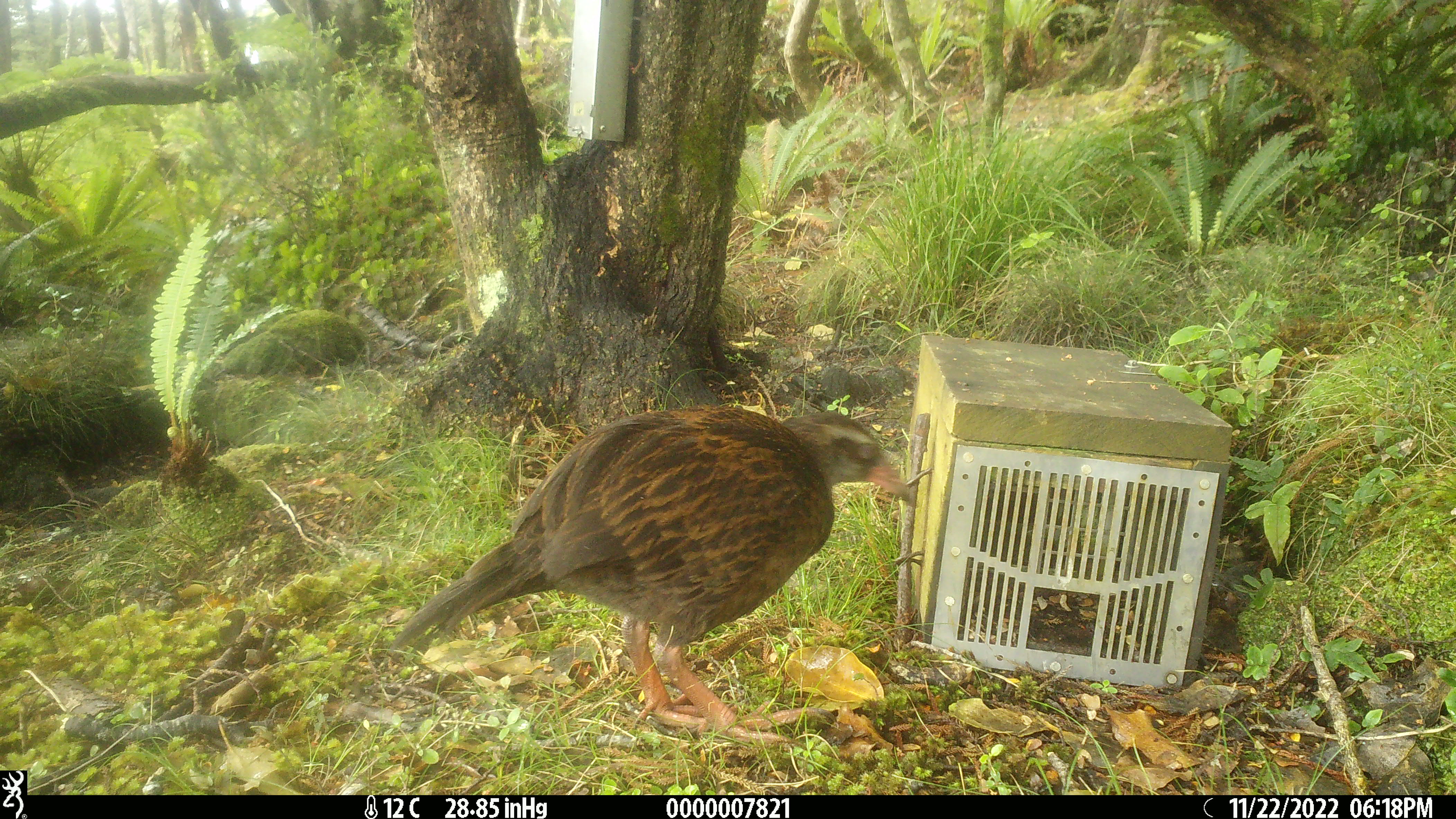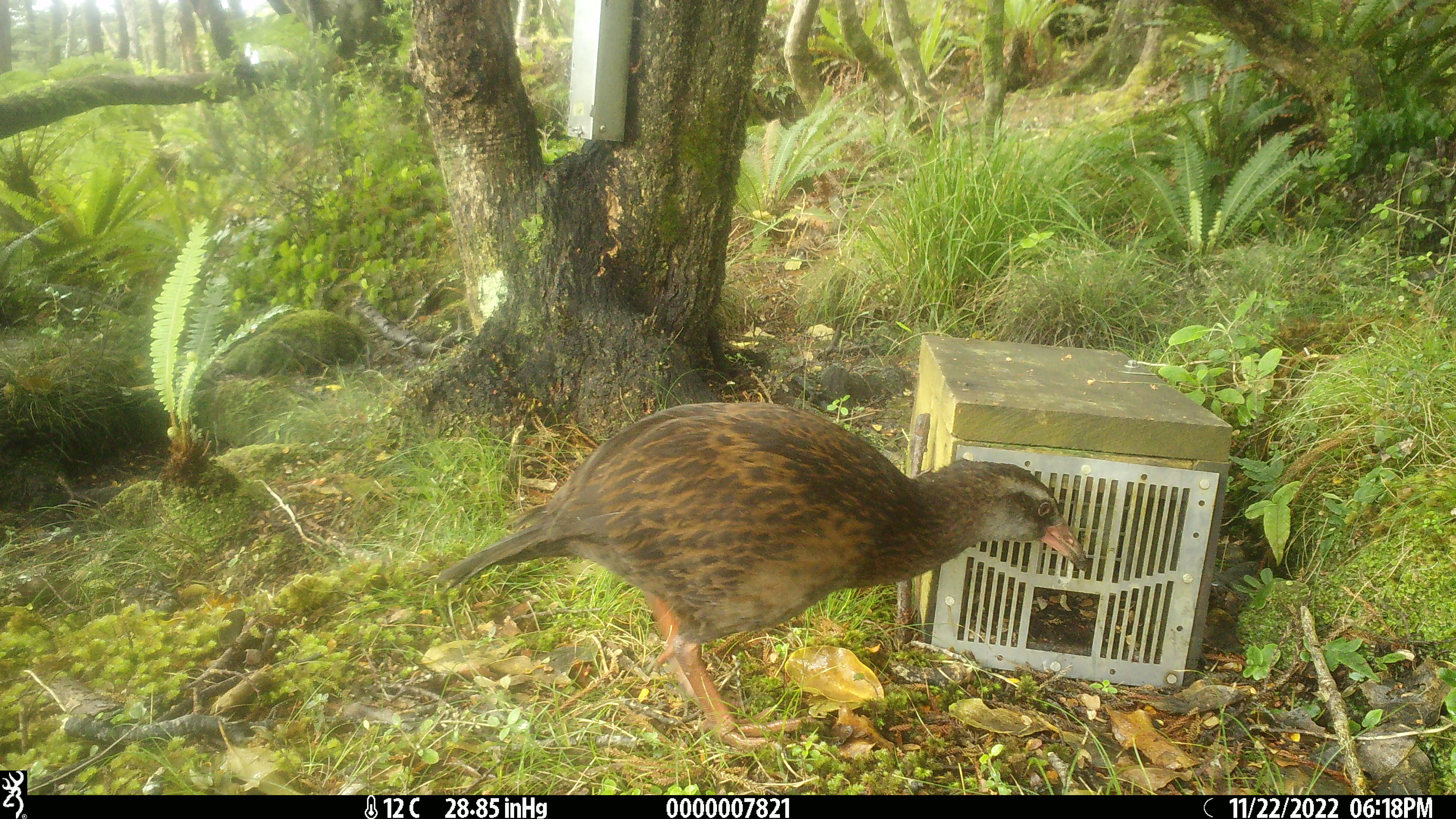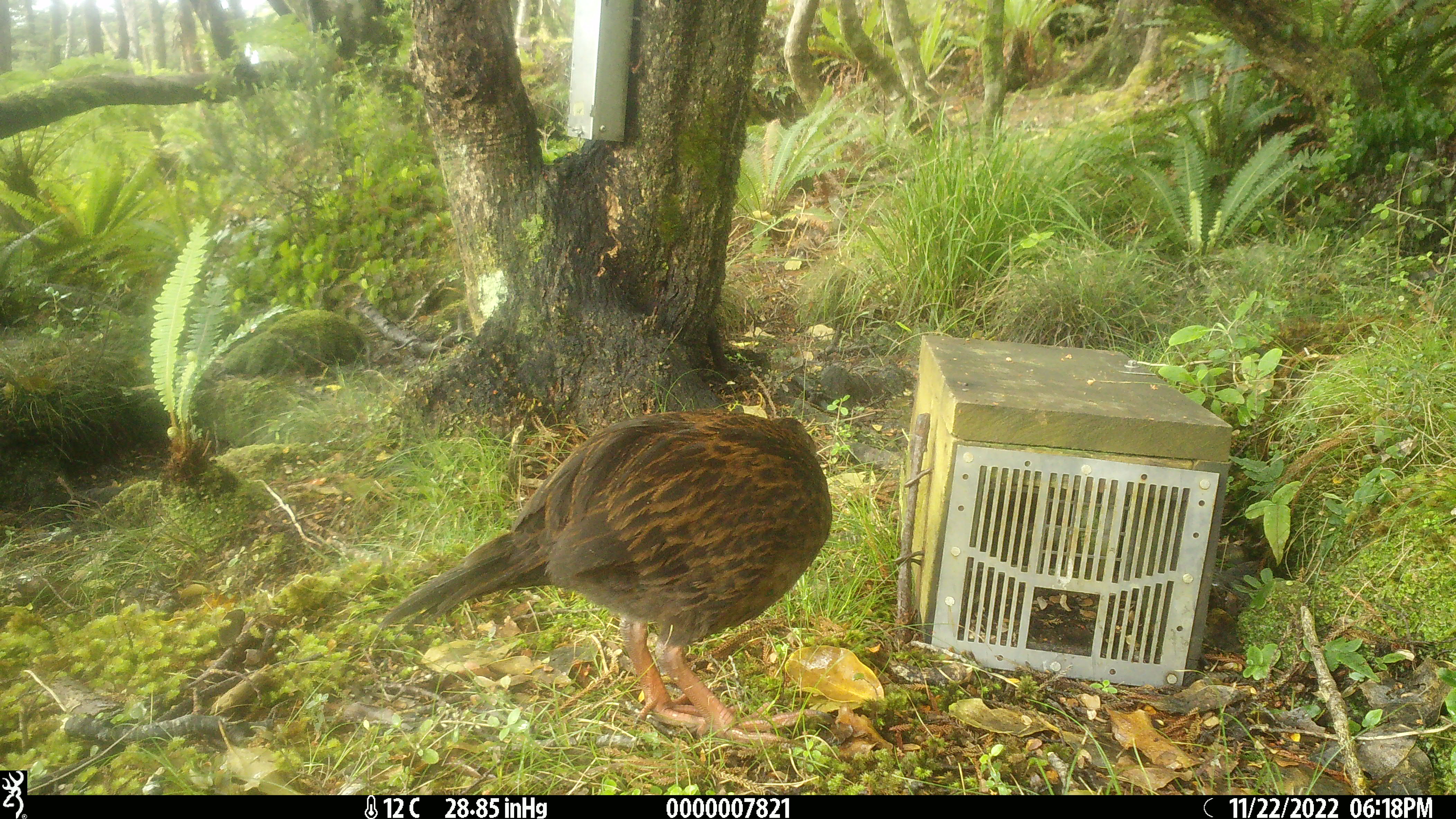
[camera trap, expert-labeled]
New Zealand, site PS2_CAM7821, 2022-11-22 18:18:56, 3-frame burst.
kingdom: Animalia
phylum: Chordata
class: Aves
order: Gruiformes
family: Rallidae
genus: Gallirallus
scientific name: Gallirallus australis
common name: weka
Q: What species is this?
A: Weka (Gallirallus australis).